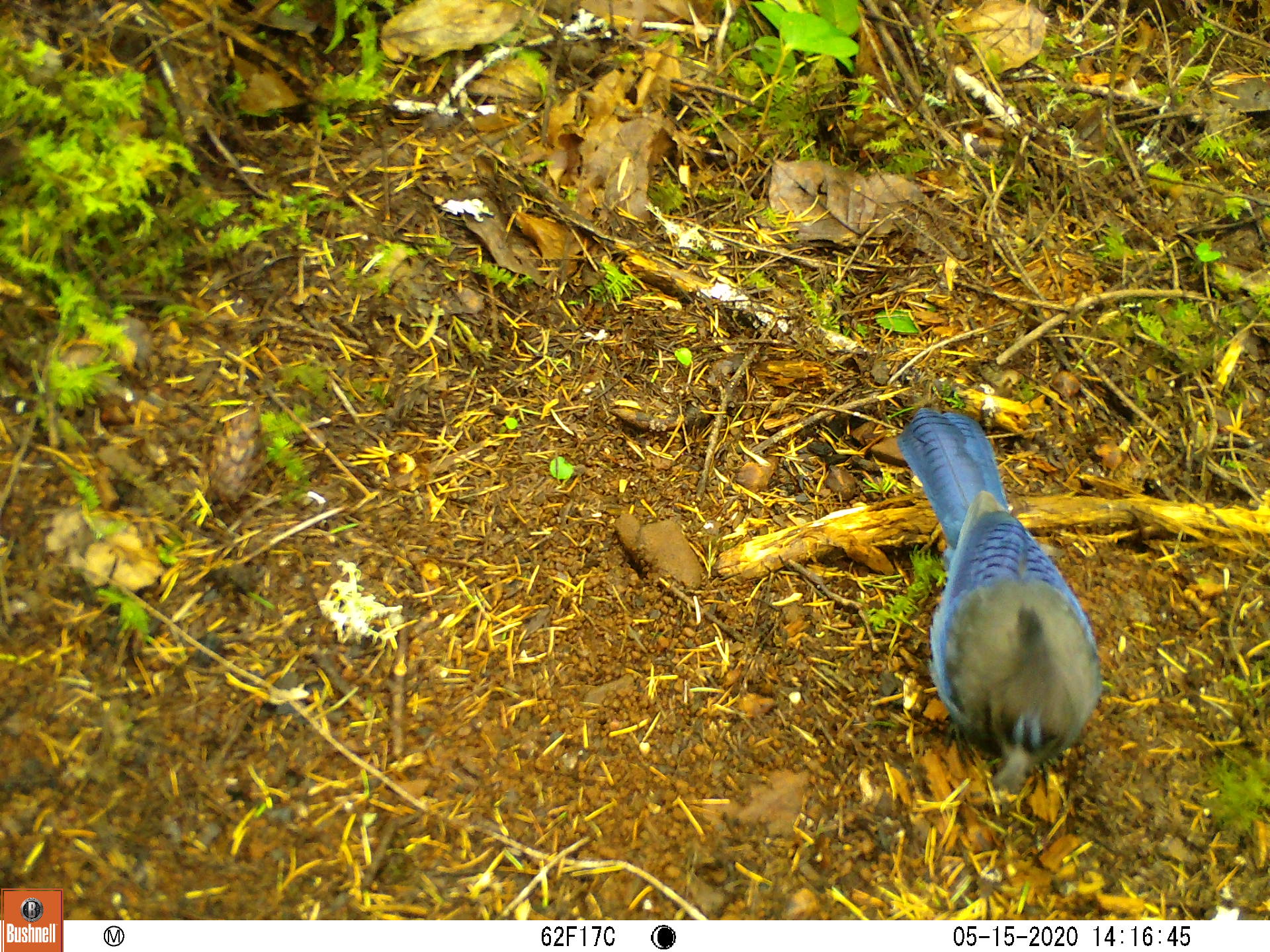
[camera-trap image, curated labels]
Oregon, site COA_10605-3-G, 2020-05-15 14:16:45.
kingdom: Animalia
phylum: Chordata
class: Aves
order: Passeriformes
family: Corvidae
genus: Cyanocitta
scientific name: Cyanocitta stelleri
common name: steller's jay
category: stellers jay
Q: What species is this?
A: Stellers jay (steller's jay) (Cyanocitta stelleri).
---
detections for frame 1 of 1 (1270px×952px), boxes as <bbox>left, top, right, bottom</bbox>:
stellers jay: <bbox>897, 403, 1104, 778</bbox>